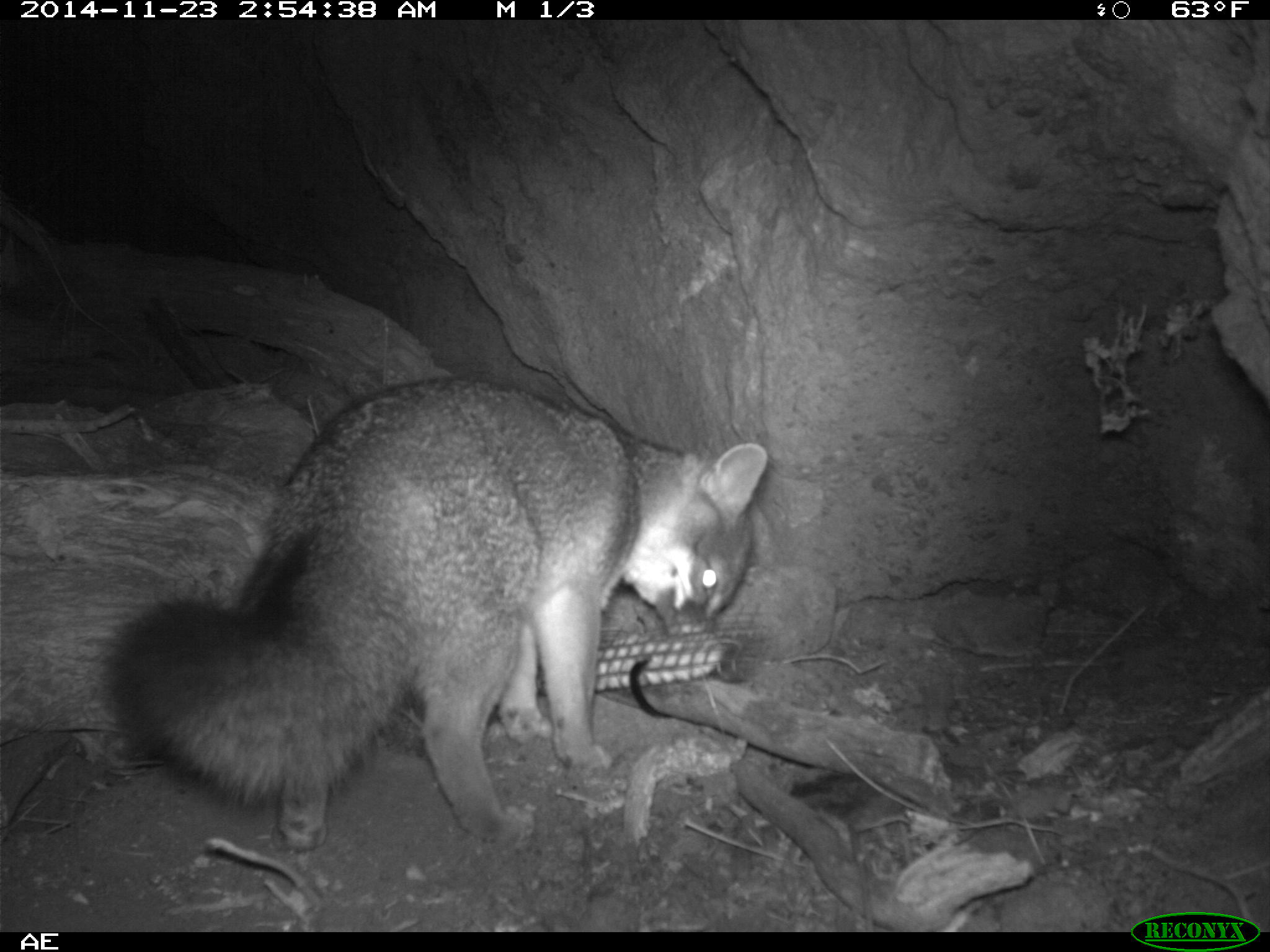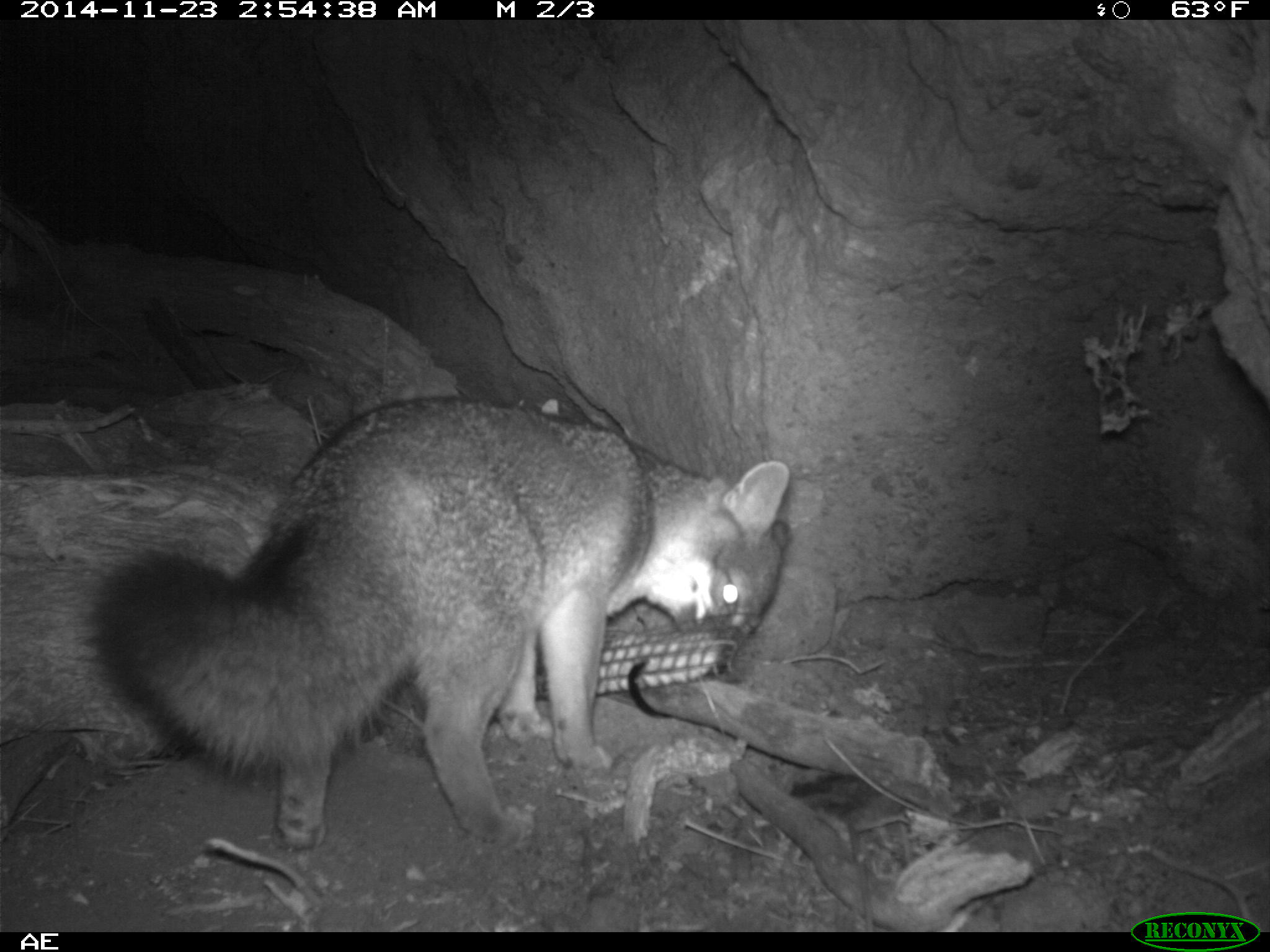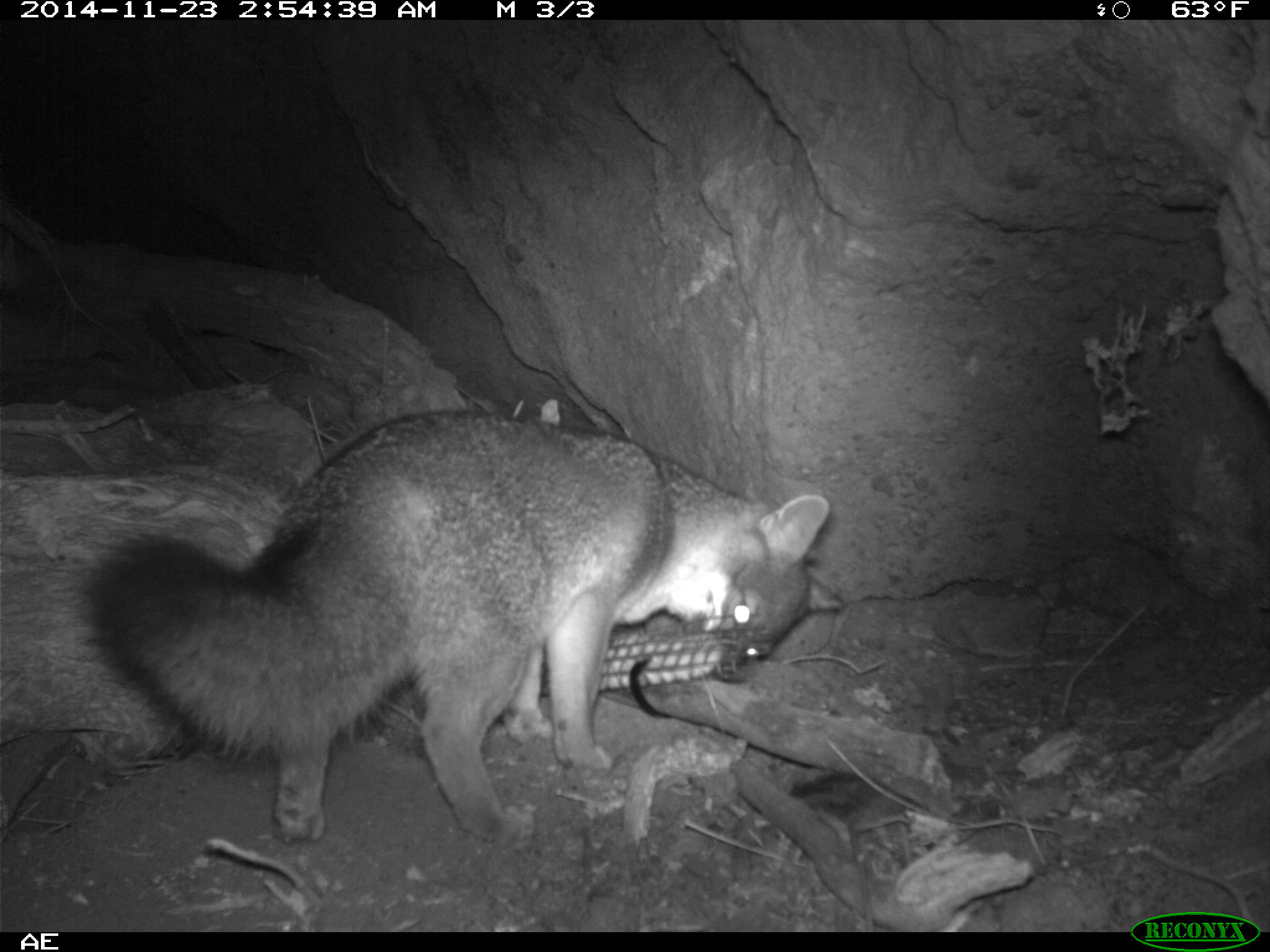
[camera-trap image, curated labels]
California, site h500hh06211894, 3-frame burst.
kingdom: Animalia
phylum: Chordata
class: Mammalia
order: Carnivora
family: Canidae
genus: Urocyon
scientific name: Urocyon littoralis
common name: island fox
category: fox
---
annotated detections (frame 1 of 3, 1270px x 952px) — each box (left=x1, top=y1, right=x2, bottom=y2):
fox: (left=101, top=372, right=769, bottom=853)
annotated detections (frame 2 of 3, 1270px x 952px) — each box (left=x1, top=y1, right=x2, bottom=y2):
fox: (left=86, top=394, right=790, bottom=853)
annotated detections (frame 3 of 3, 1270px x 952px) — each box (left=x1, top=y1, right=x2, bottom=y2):
fox: (left=83, top=409, right=830, bottom=845)